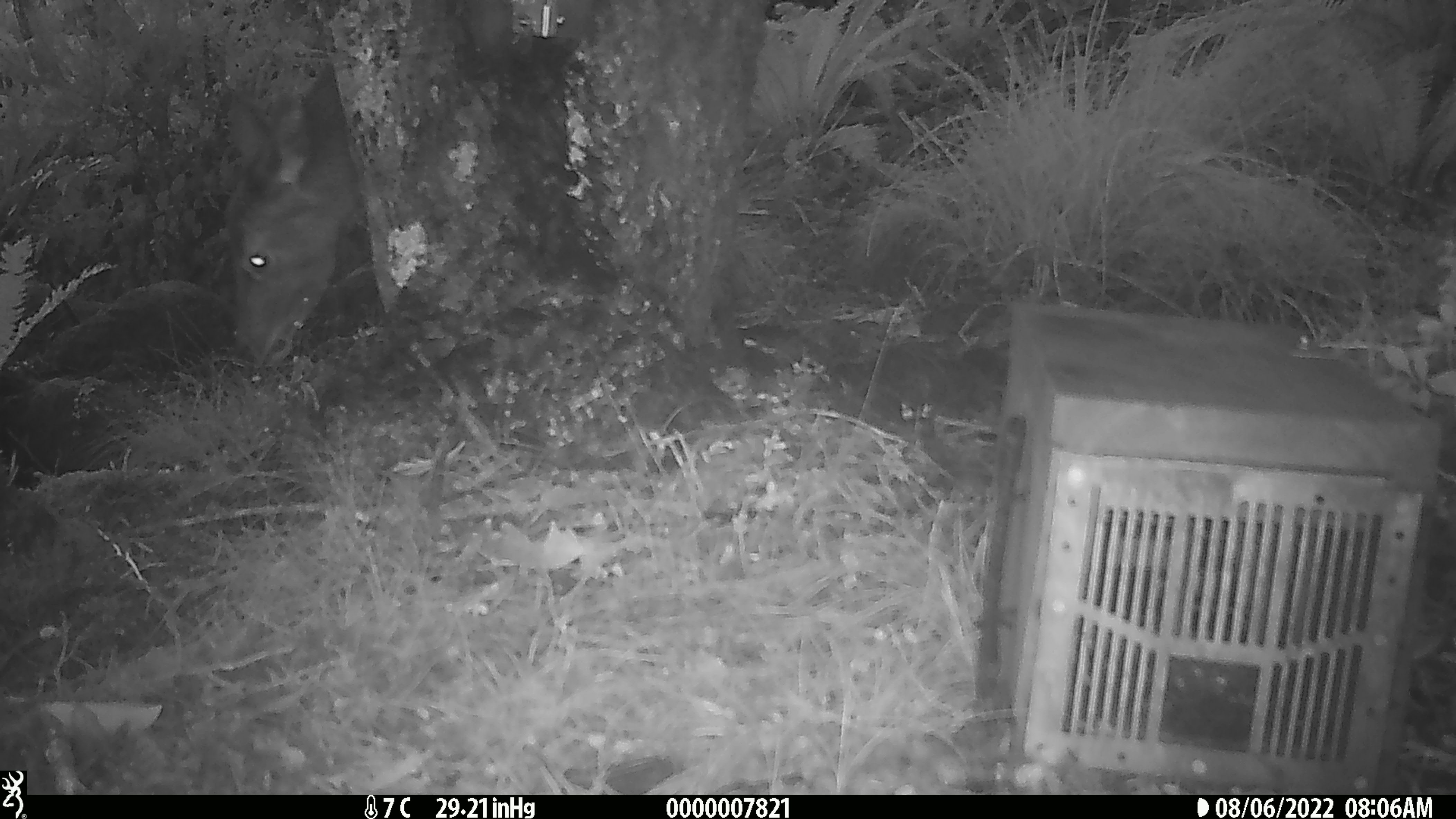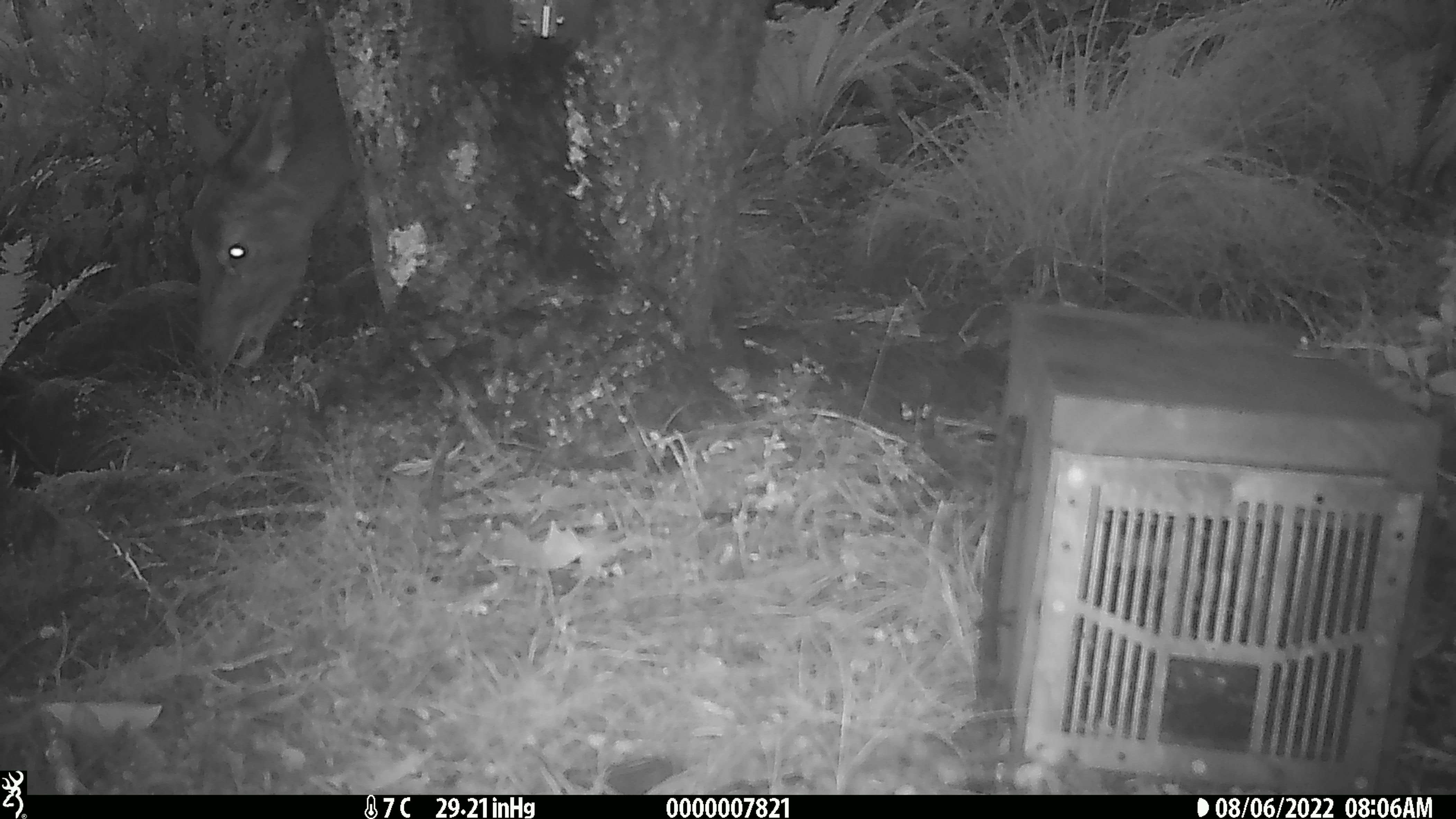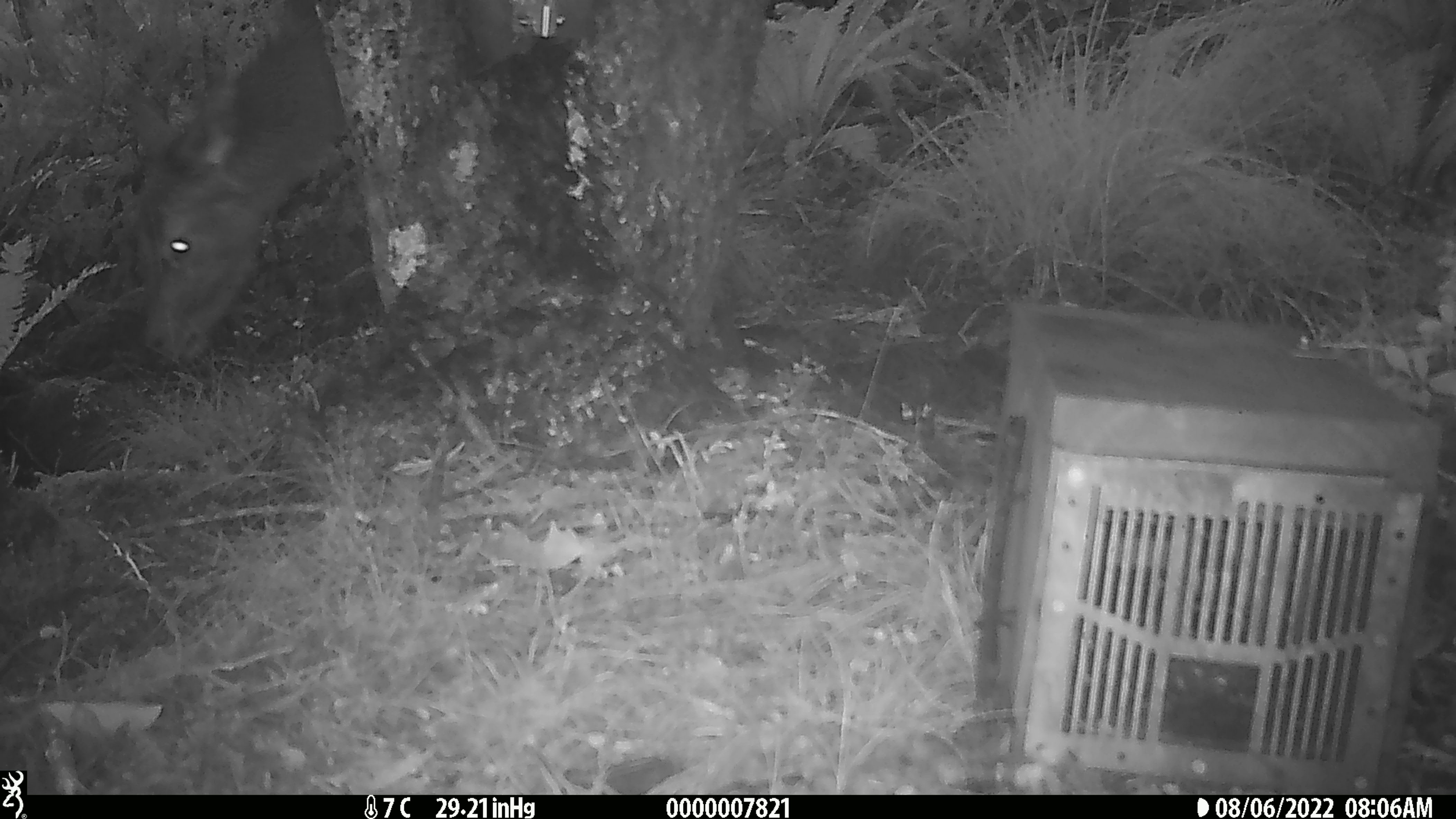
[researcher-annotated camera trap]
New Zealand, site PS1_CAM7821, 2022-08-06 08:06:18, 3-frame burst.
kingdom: Animalia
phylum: Chordata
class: Mammalia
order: Artiodactyla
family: Cervidae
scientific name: Cervidae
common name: deer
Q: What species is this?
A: Deer (Cervidae).